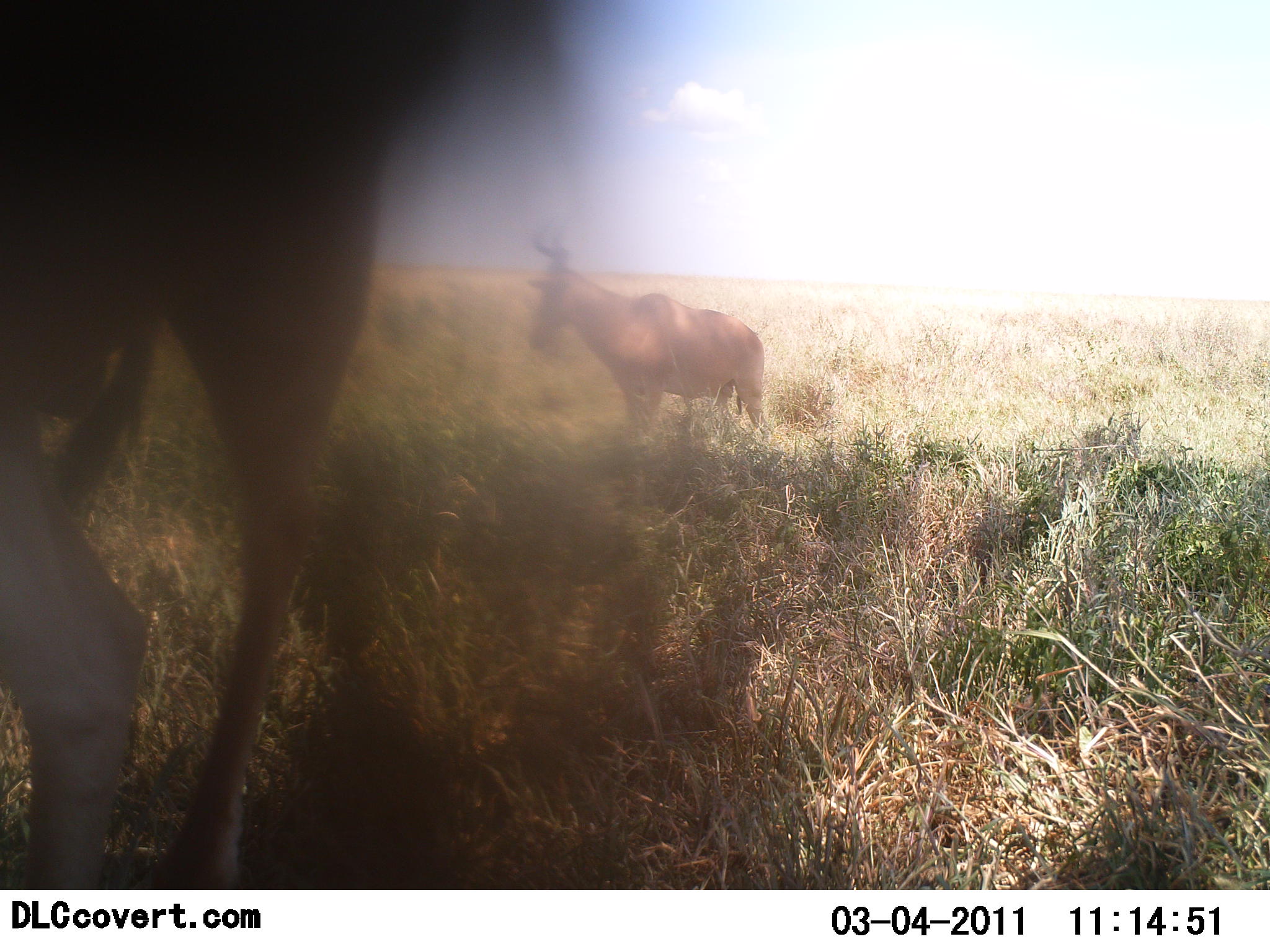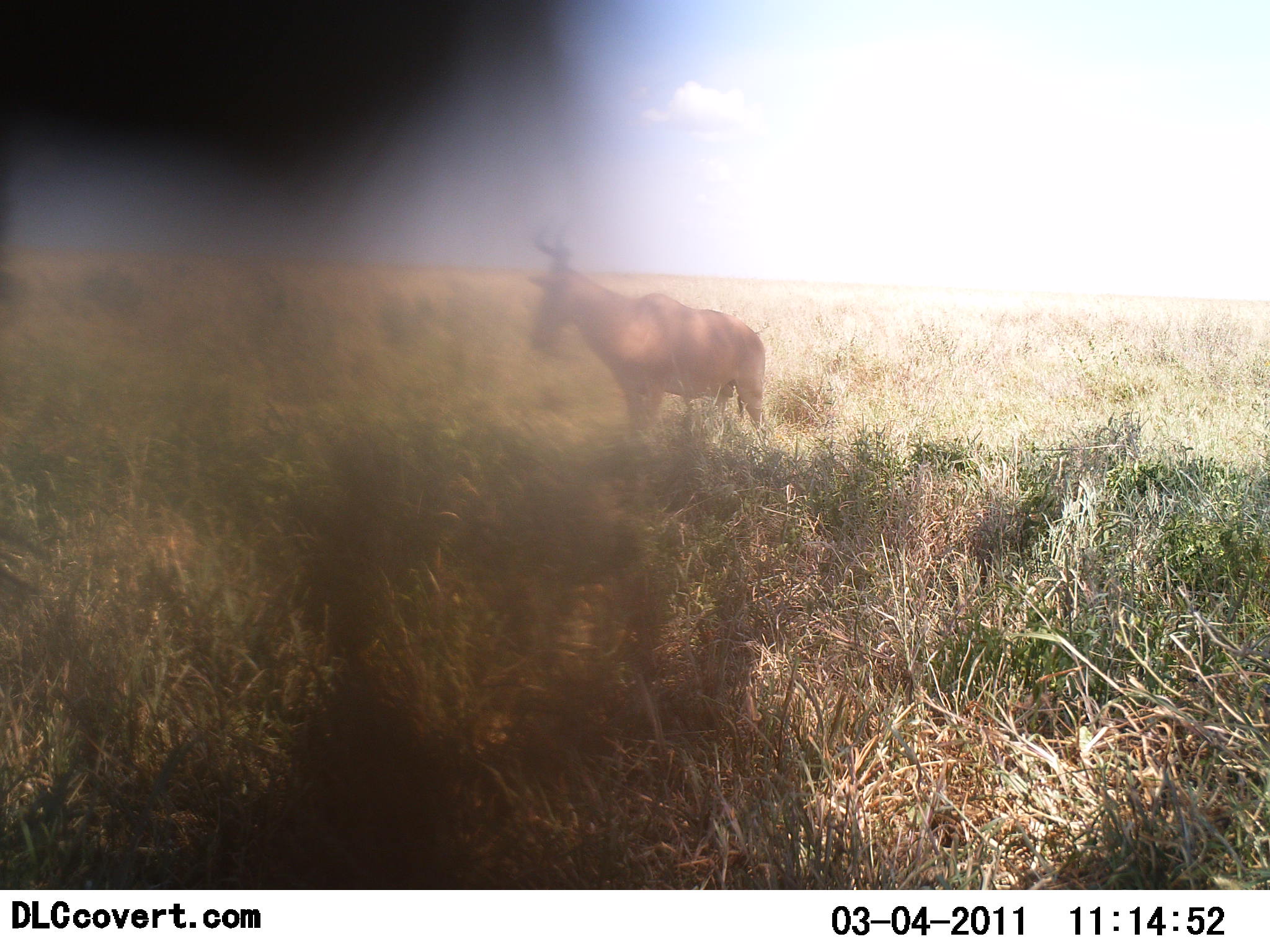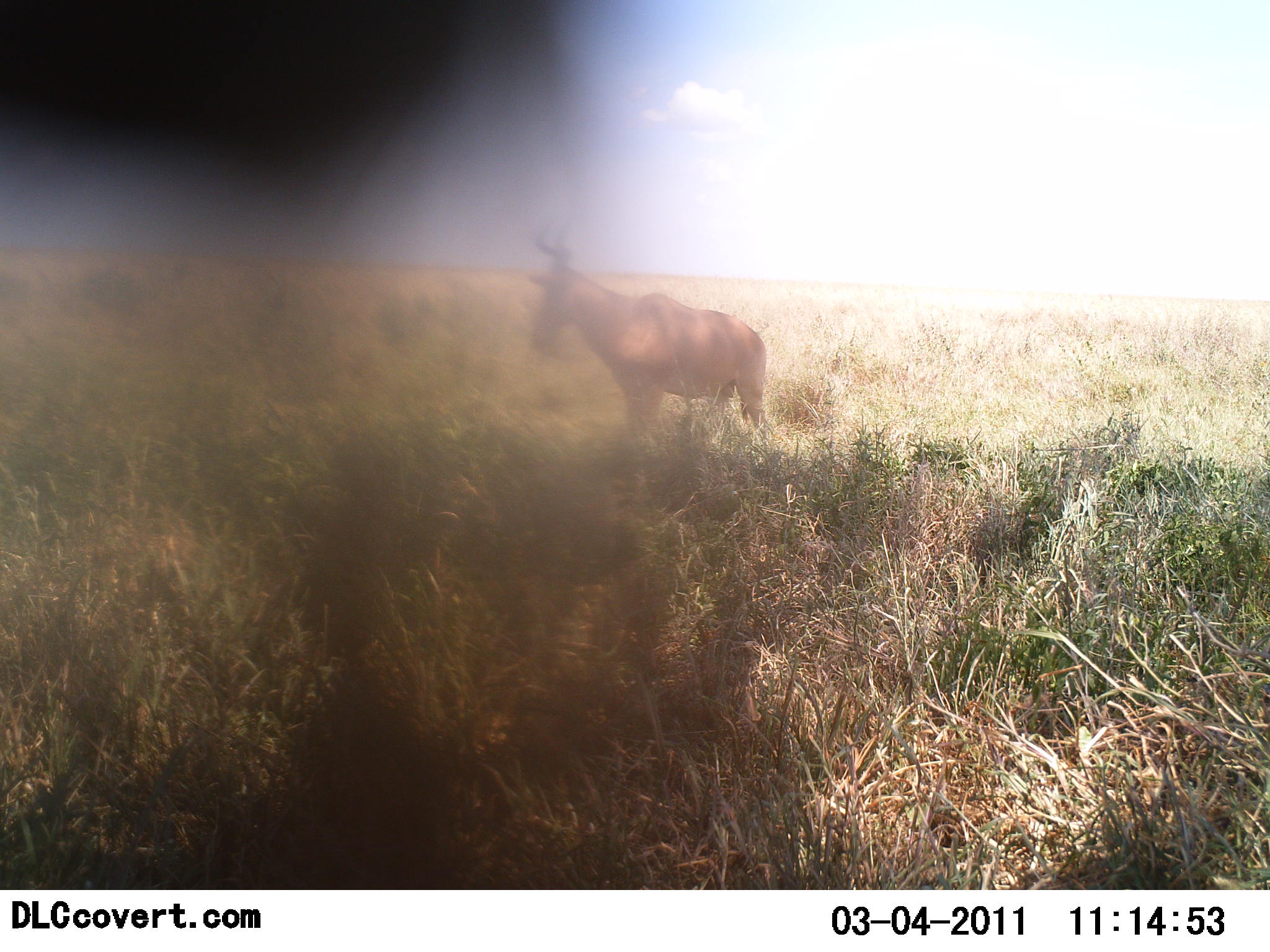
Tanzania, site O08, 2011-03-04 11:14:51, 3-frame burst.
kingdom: Animalia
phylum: Chordata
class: Mammalia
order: Artiodactyla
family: Bovidae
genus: Alcelaphus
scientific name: Alcelaphus buselaphus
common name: hartebeest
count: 2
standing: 100%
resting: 0%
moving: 40%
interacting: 0%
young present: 0%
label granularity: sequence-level